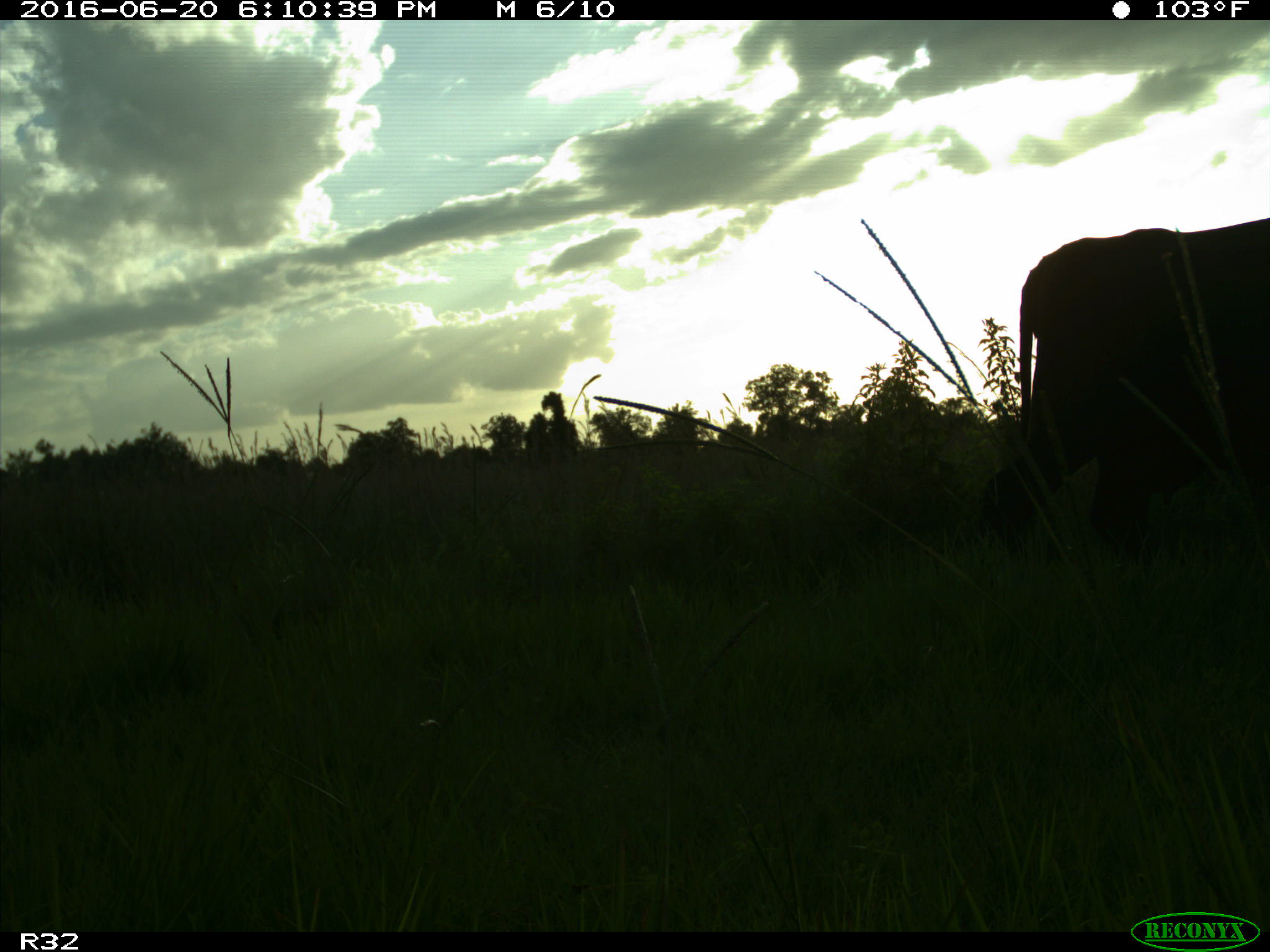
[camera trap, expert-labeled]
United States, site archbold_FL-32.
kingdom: Animalia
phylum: Chordata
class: Mammalia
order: Artiodactyla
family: Bovidae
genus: Bos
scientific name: Bos taurus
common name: domestic cow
Bos taurus (domestic cow).